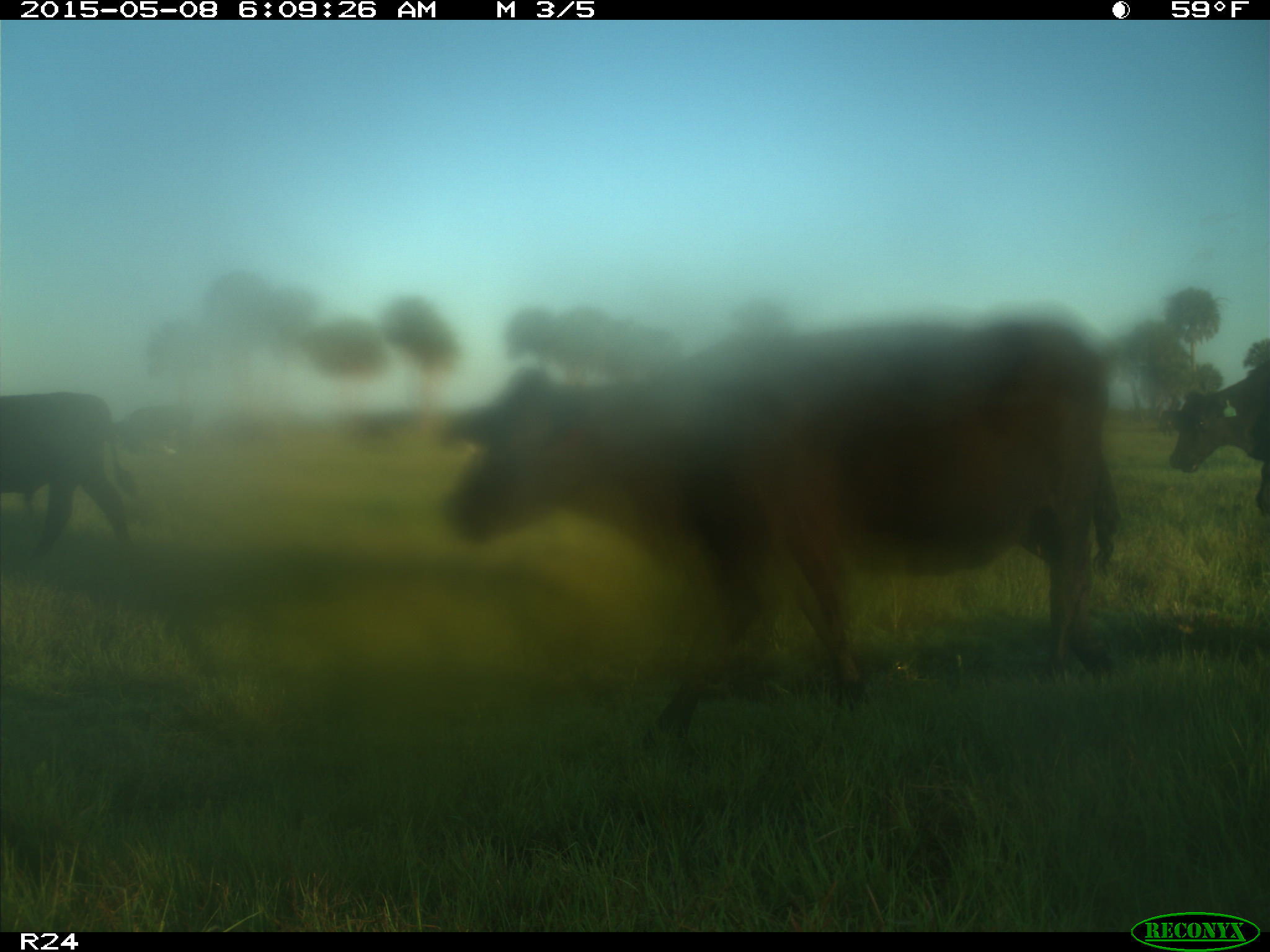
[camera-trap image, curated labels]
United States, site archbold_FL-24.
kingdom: Animalia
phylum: Chordata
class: Mammalia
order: Artiodactyla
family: Bovidae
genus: Bos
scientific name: Bos taurus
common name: domestic cow